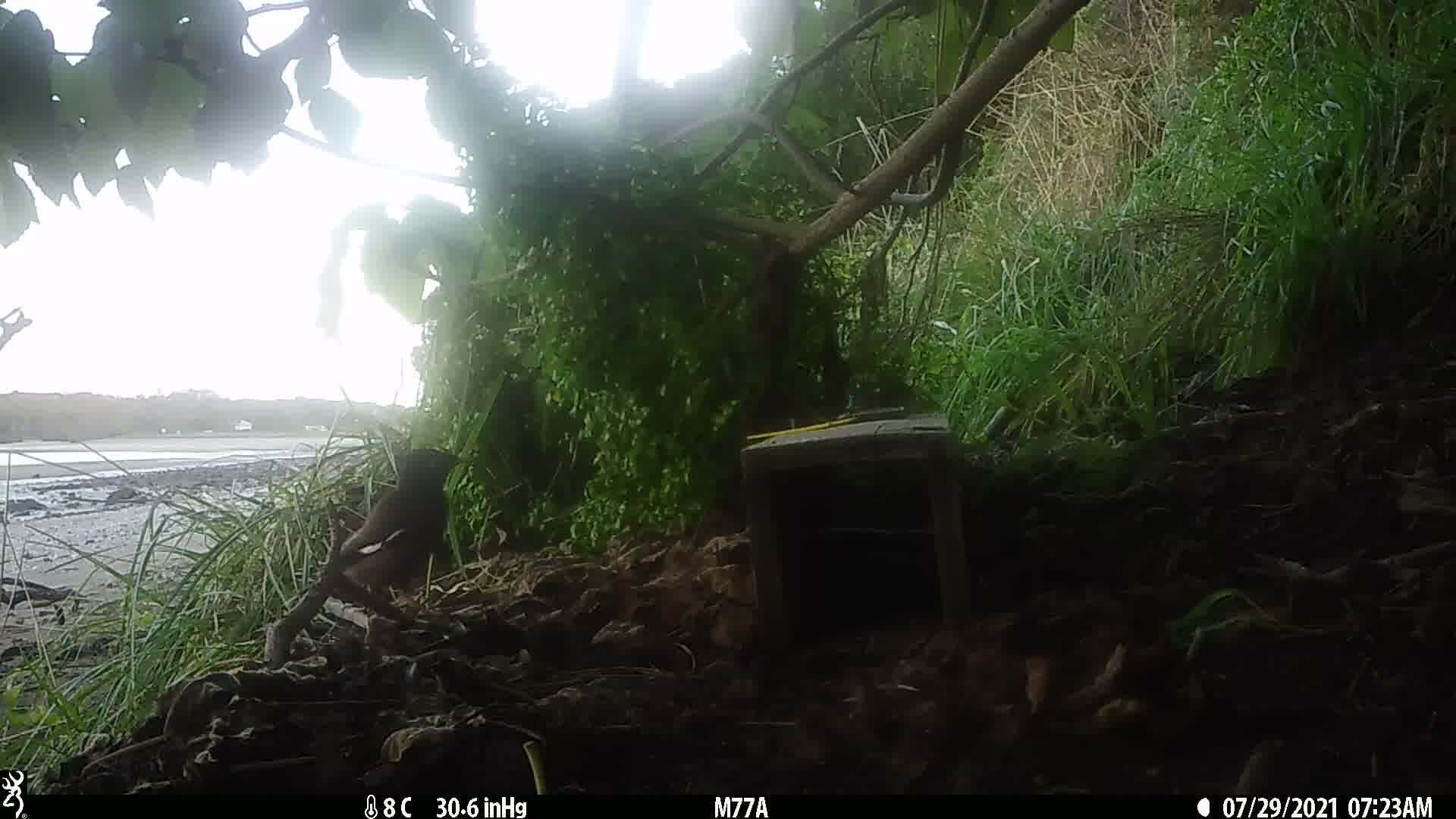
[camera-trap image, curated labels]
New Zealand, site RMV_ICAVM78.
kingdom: Animalia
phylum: Chordata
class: Aves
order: Passeriformes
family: Sturnidae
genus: Acridotheres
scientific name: Acridotheres tristis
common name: common myna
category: myna